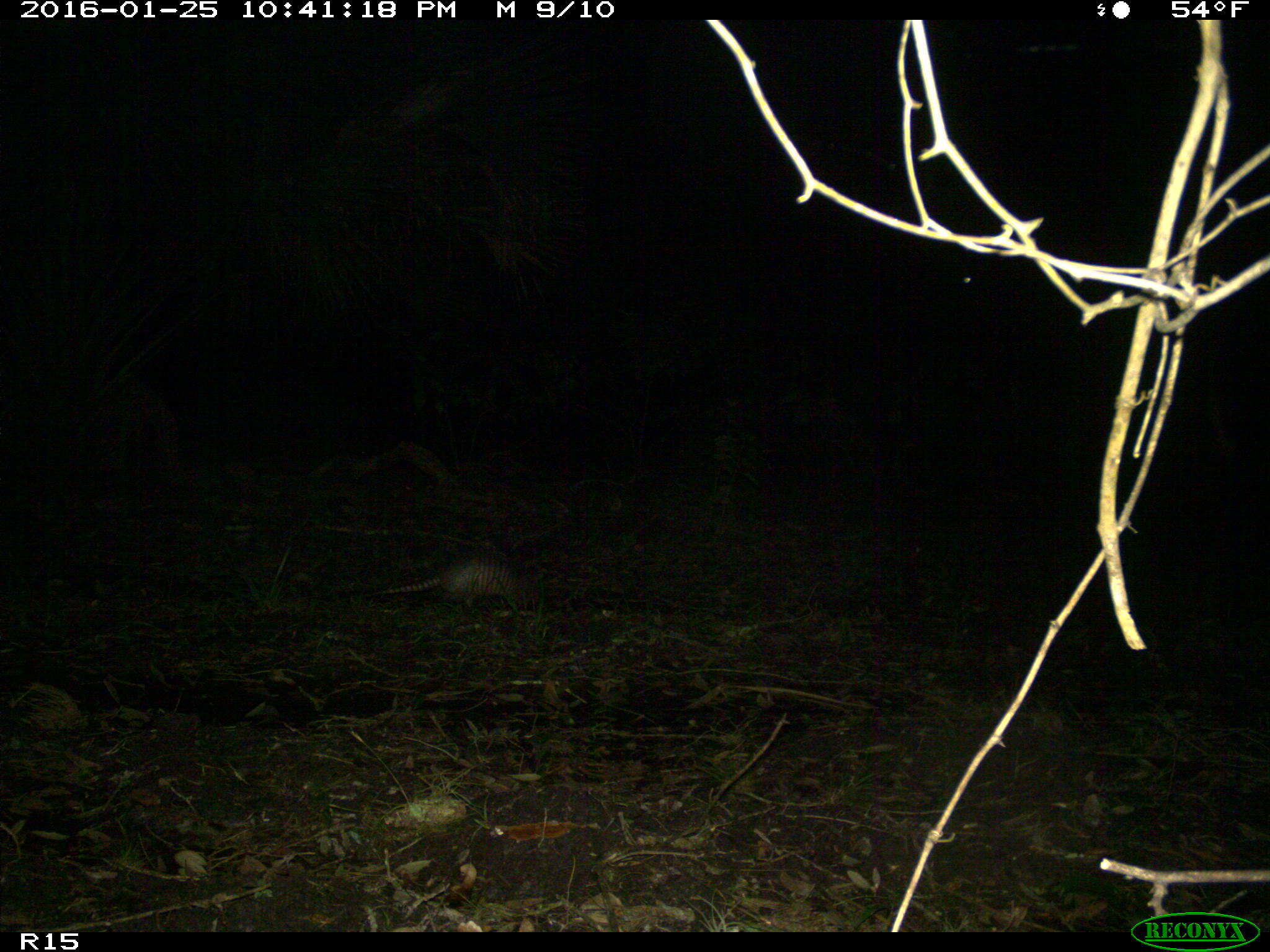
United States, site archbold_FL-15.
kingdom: Animalia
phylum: Chordata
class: Mammalia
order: Cingulata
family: Dasypodidae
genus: Dasypus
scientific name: Dasypus novemcinctus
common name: nine-banded armadillo